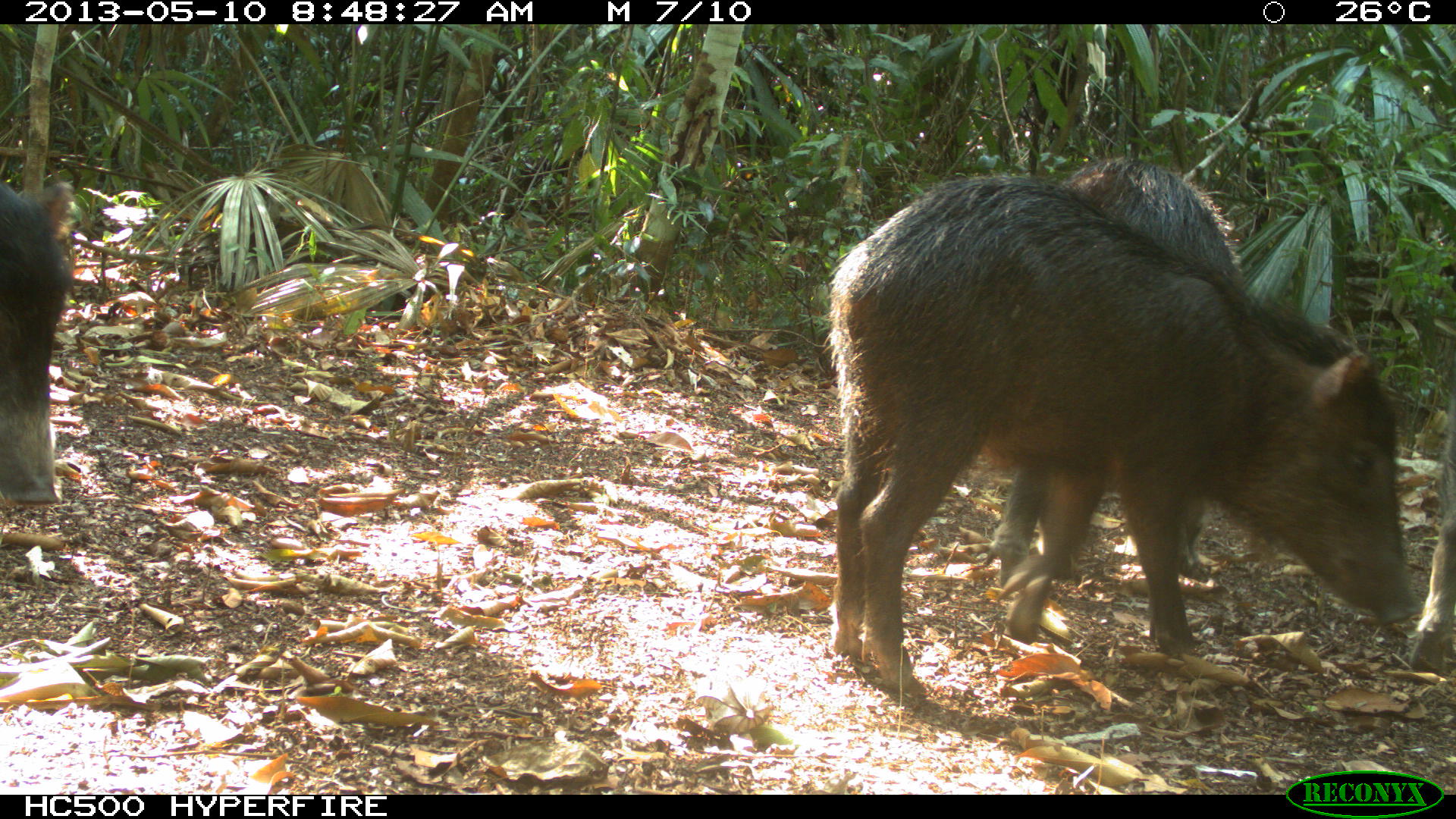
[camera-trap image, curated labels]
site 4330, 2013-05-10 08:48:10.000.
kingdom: Animalia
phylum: Chordata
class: Mammalia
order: Artiodactyla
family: Tayassuidae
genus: Tayassu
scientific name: Tayassu pecari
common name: white-lipped peccary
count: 4